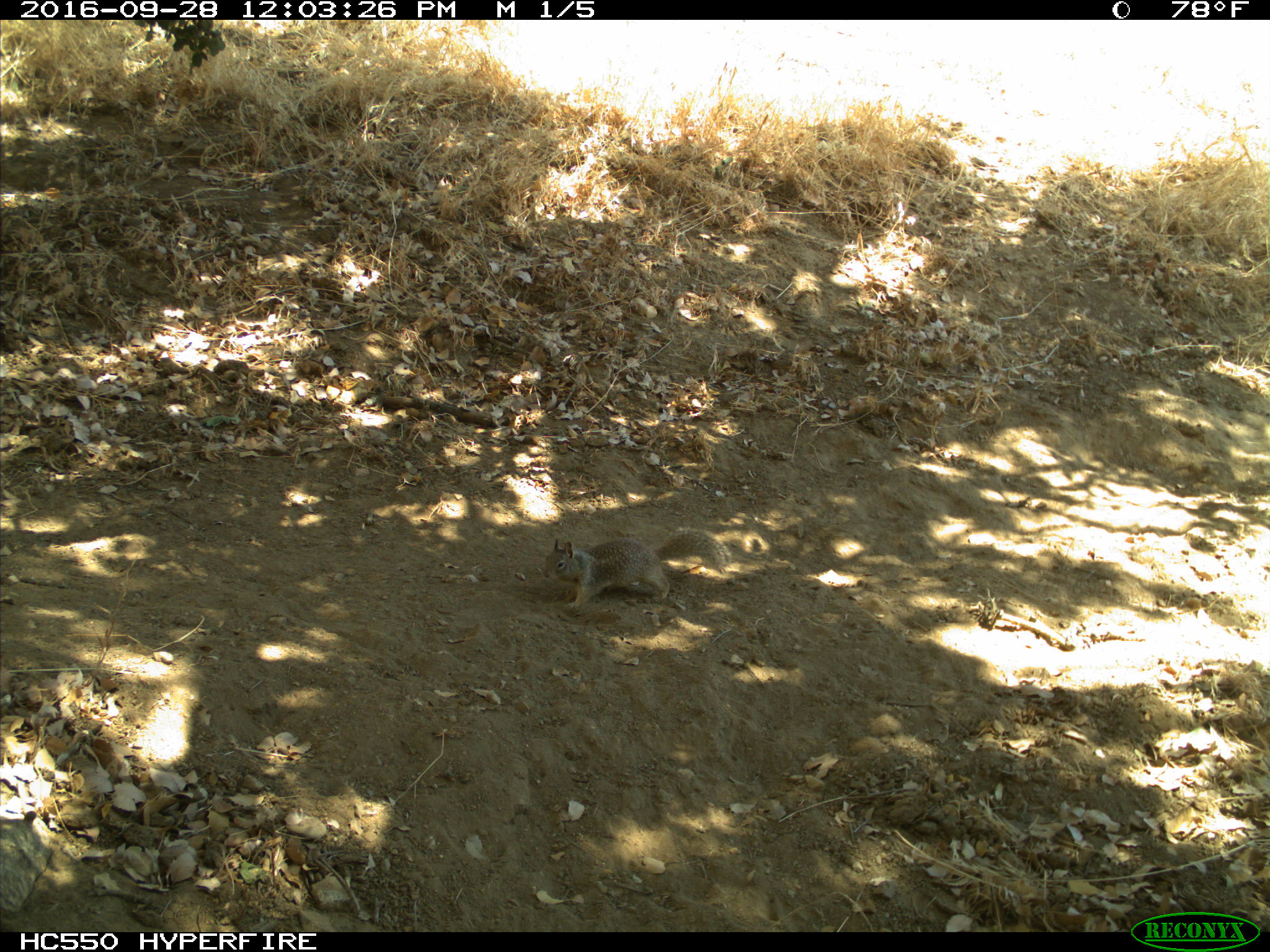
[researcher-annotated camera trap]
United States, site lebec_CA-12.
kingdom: Animalia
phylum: Chordata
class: Mammalia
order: Rodentia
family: Sciuridae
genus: Otospermophilus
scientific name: Otospermophilus beecheyi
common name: california ground squirrel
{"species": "Otospermophilus beecheyi (california ground squirrel)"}